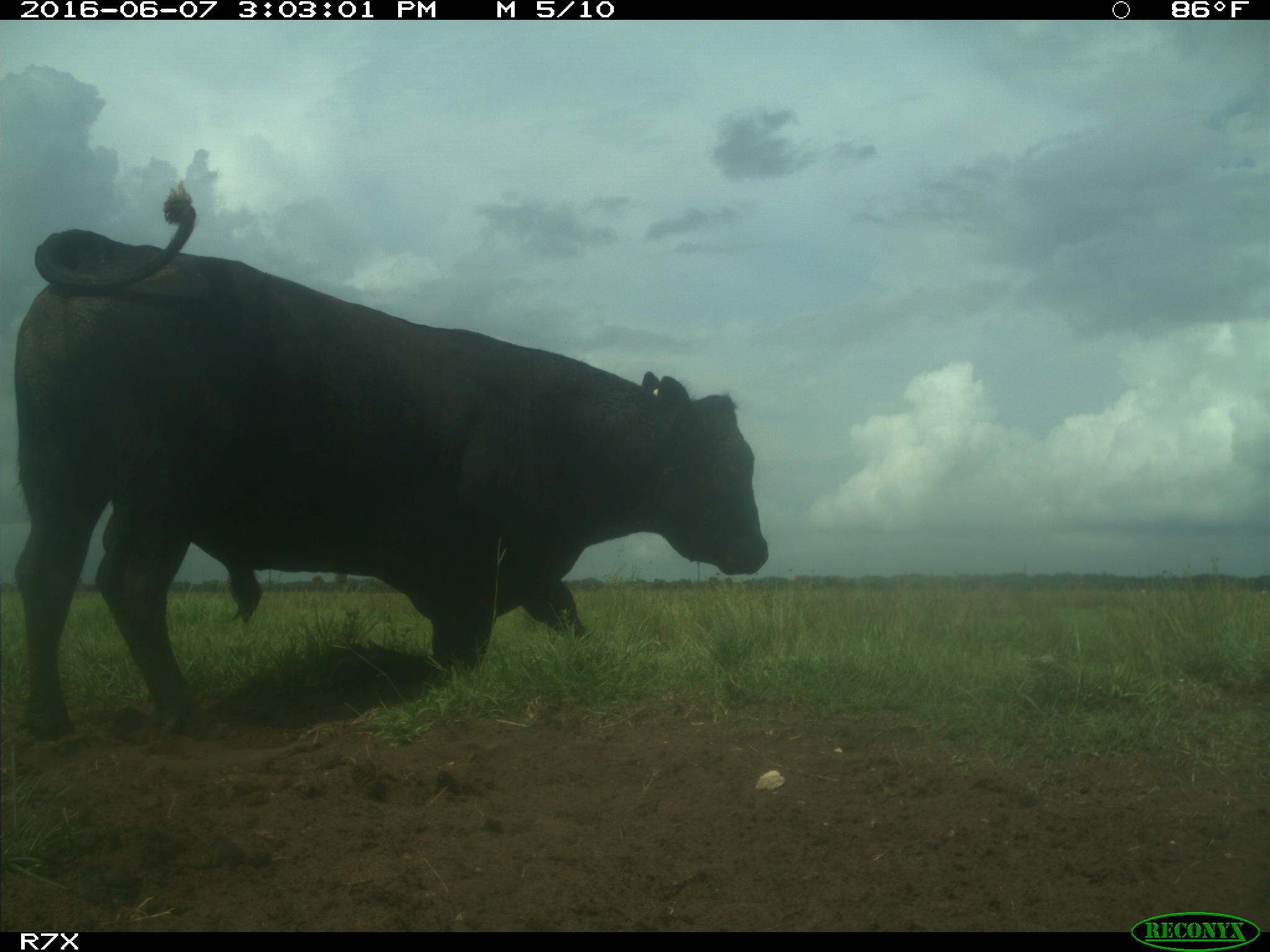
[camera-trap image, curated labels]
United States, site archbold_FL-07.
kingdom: Animalia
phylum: Chordata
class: Mammalia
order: Artiodactyla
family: Bovidae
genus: Bos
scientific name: Bos taurus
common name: domestic cow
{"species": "Bos taurus (domestic cow)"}